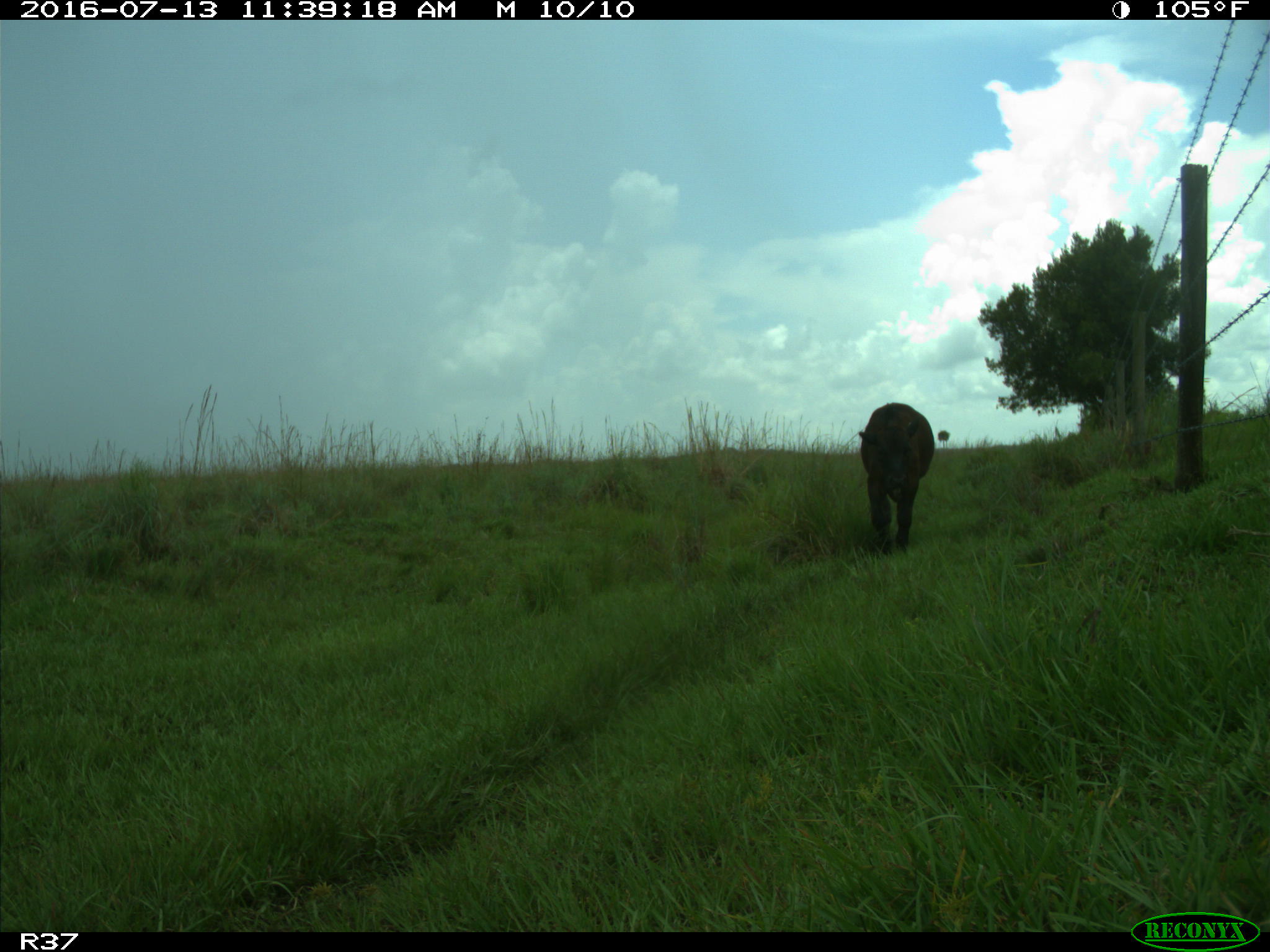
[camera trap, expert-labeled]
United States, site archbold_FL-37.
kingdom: Animalia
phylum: Chordata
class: Mammalia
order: Artiodactyla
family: Bovidae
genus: Bos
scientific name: Bos taurus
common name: domestic cow